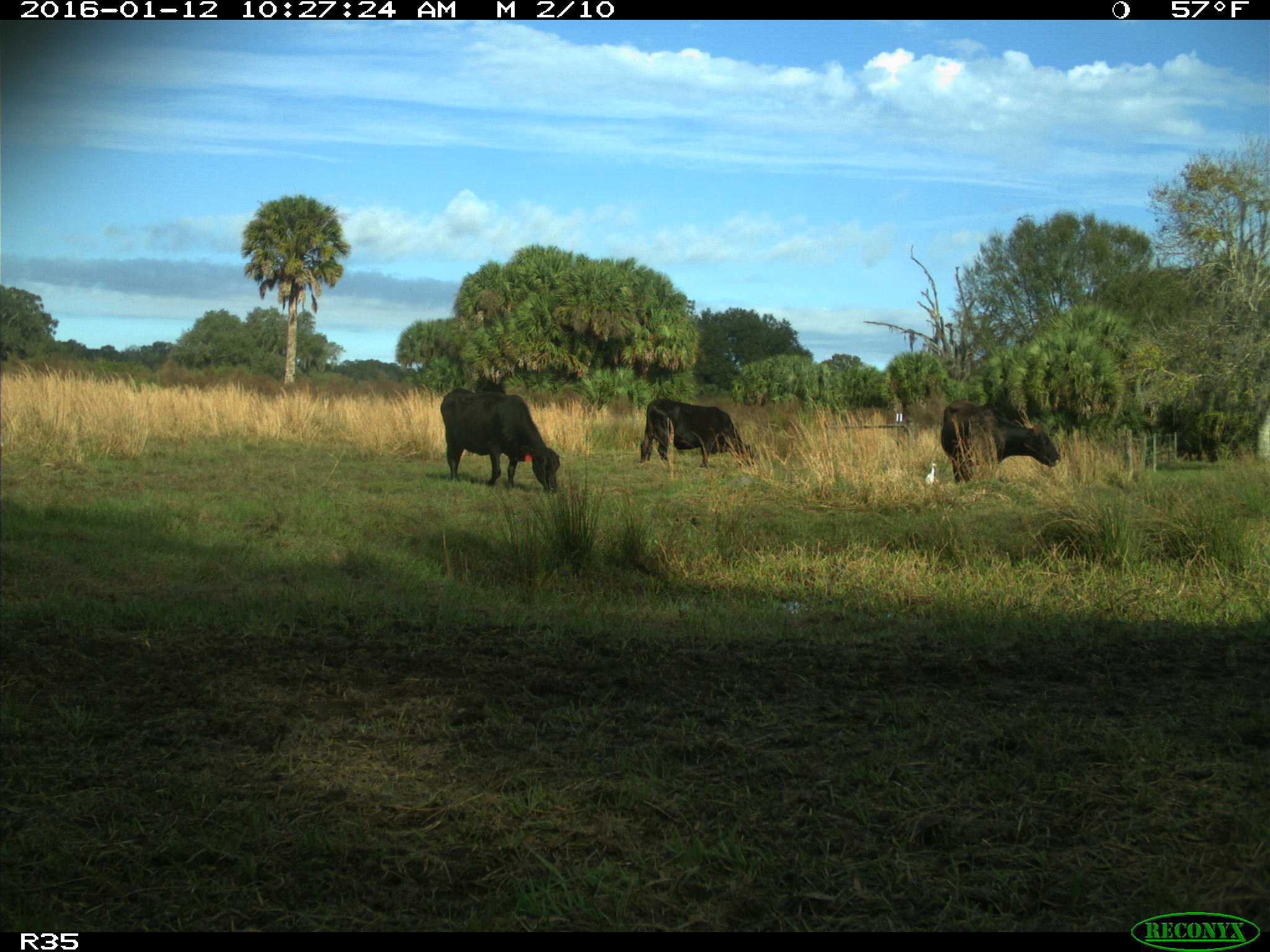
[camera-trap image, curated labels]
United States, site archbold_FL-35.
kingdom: Animalia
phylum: Chordata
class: Mammalia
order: Artiodactyla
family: Bovidae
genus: Bos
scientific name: Bos taurus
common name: domestic cow